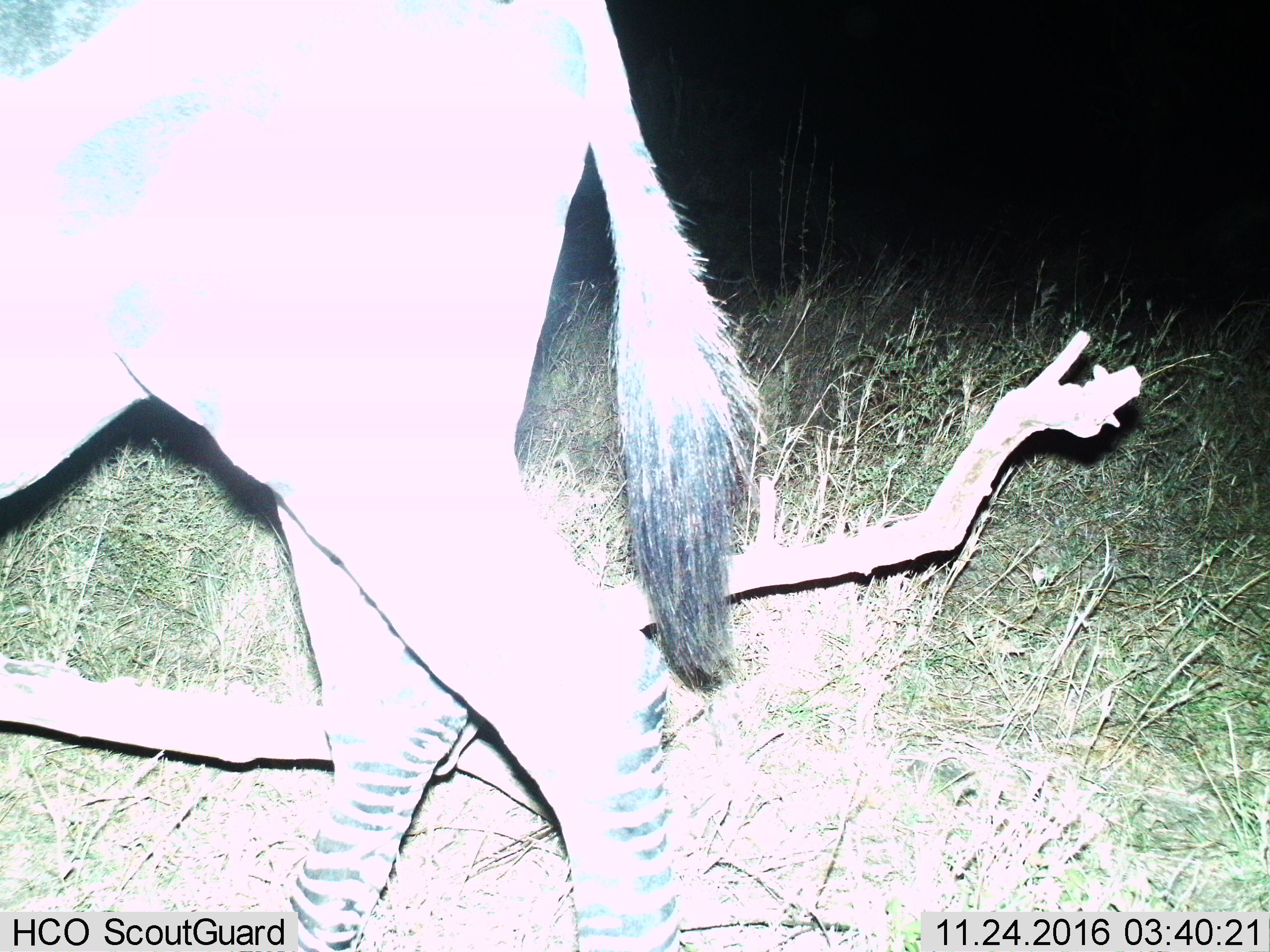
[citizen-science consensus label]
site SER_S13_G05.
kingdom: Animalia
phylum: Chordata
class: Mammalia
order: Perissodactyla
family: Equidae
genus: Equus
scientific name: Equus quagga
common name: plains zebra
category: zebraplains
Zebraplains (plains zebra) (Equus quagga), count 1. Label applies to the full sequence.